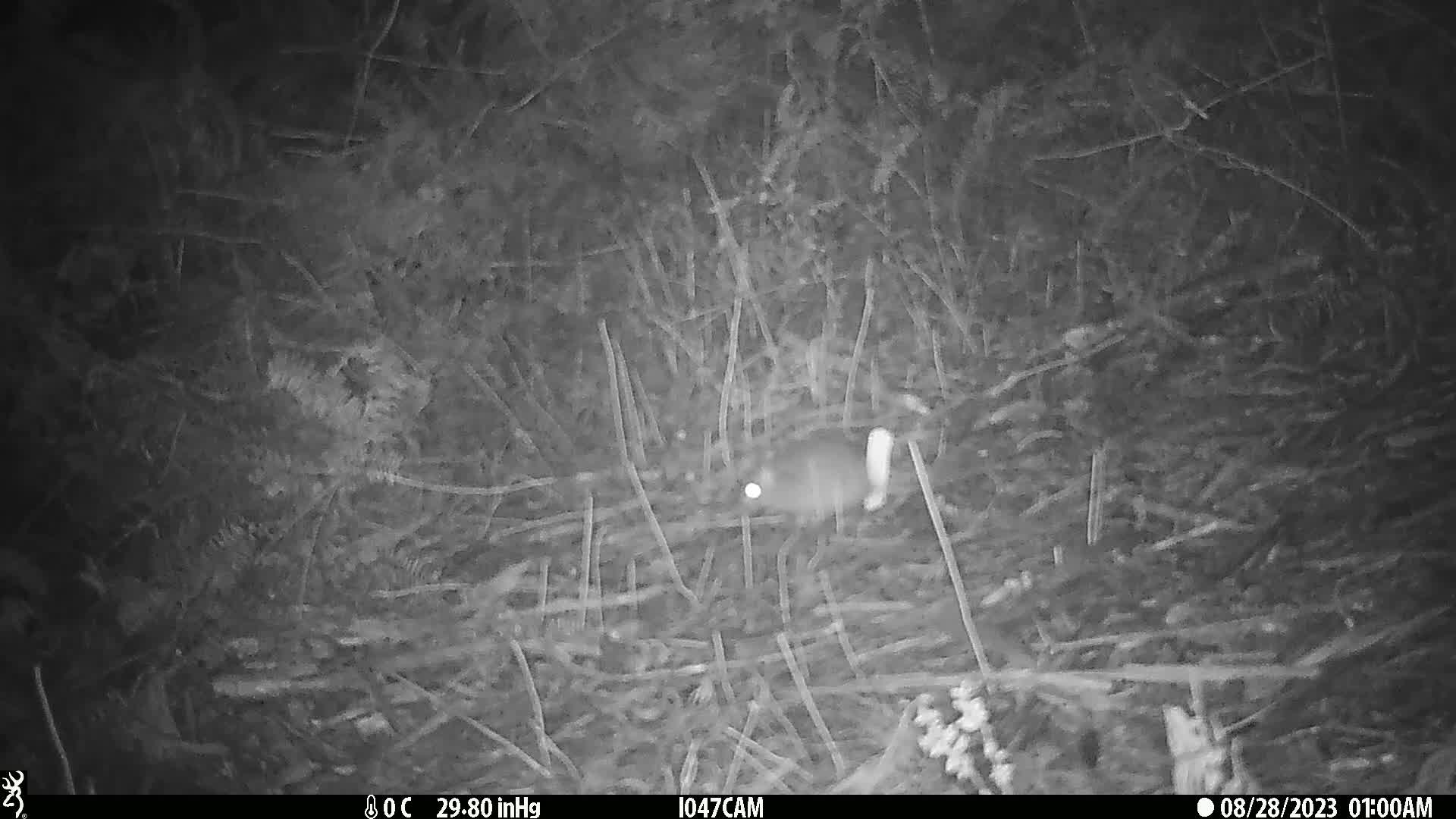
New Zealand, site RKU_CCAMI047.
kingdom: Animalia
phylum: Chordata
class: Mammalia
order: Rodentia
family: Muridae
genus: Rattus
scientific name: Rattus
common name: rat